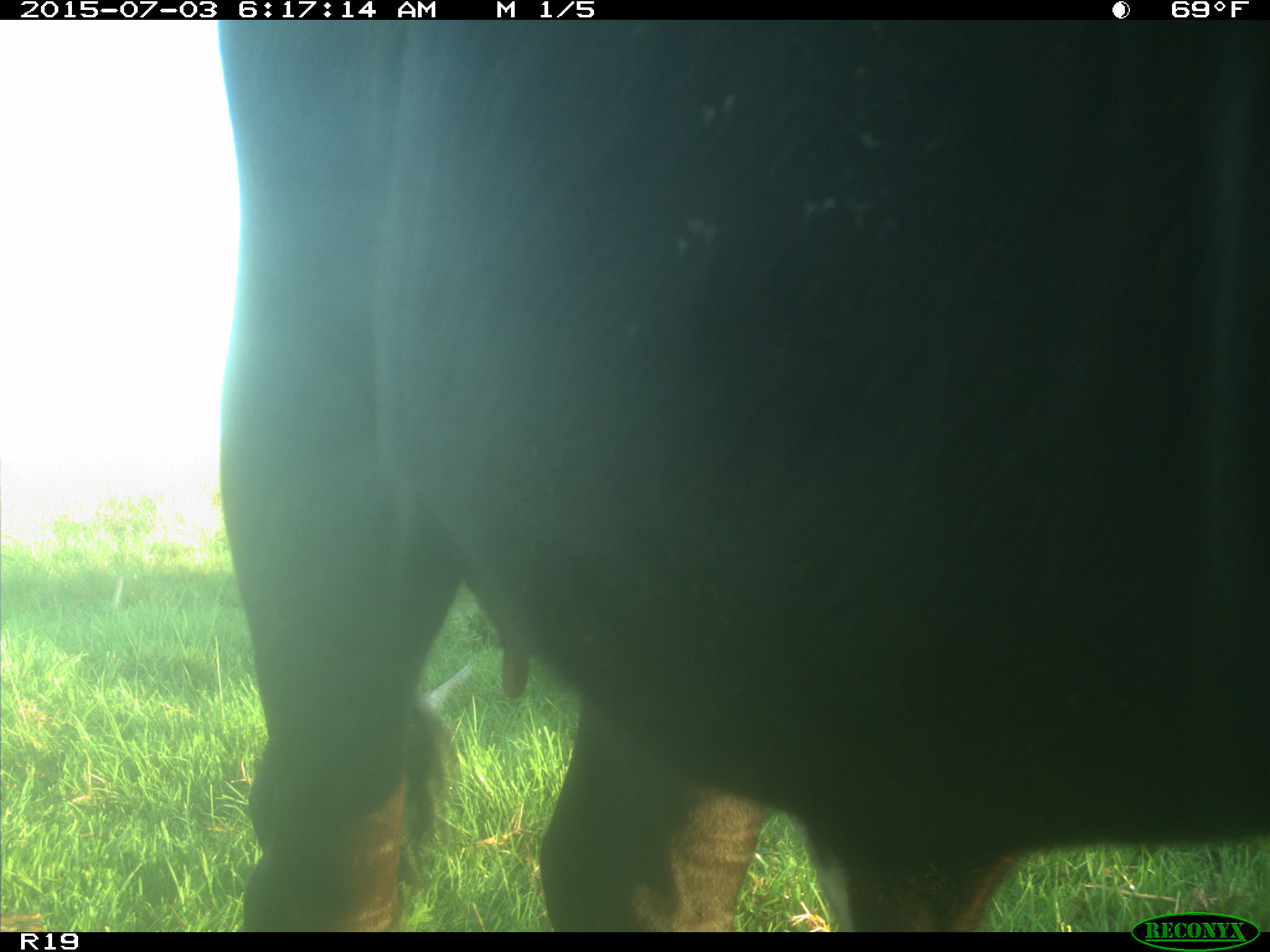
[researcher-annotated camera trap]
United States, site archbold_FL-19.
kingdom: Animalia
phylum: Chordata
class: Mammalia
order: Artiodactyla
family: Bovidae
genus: Bos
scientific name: Bos taurus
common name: domestic cow